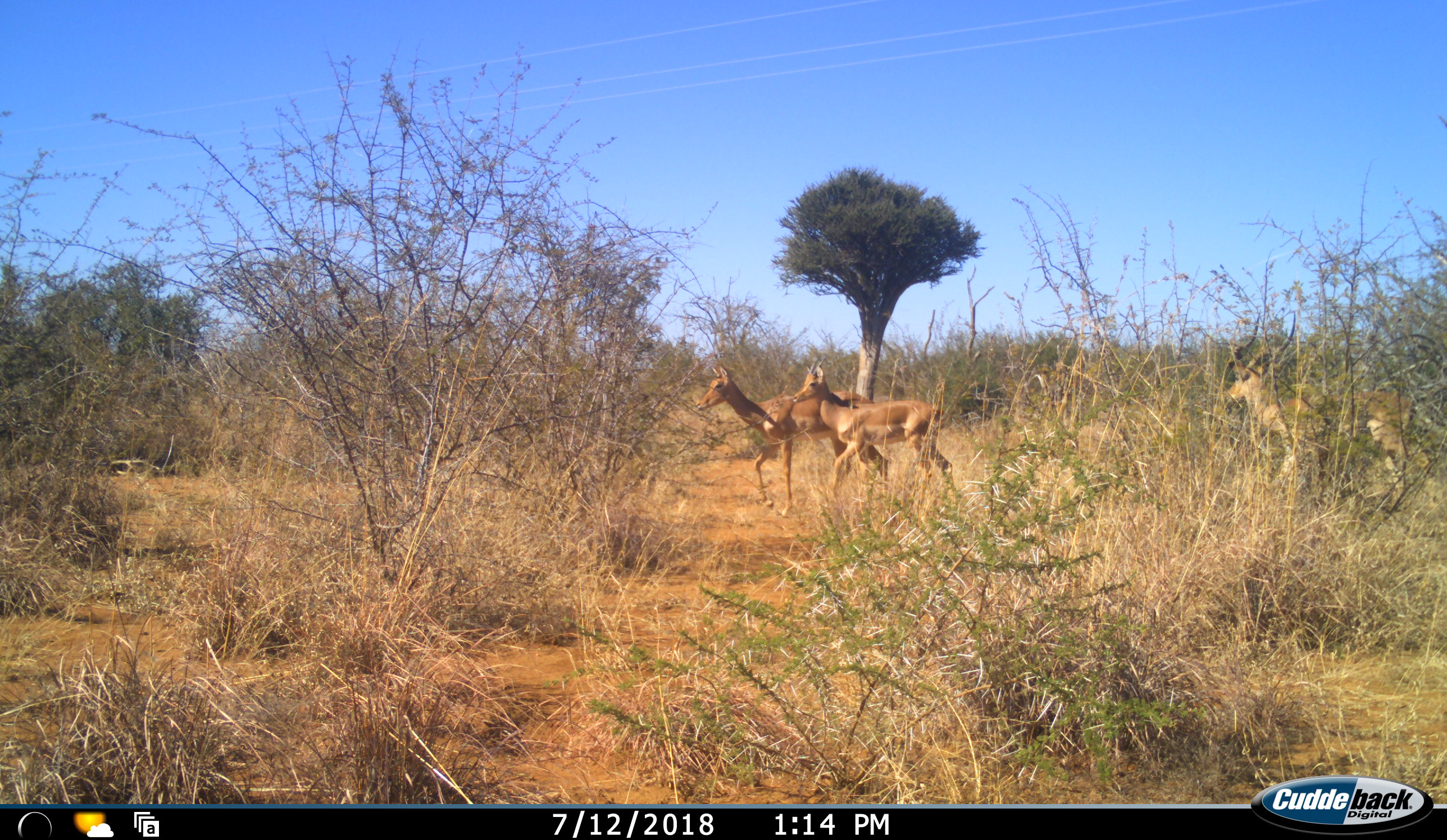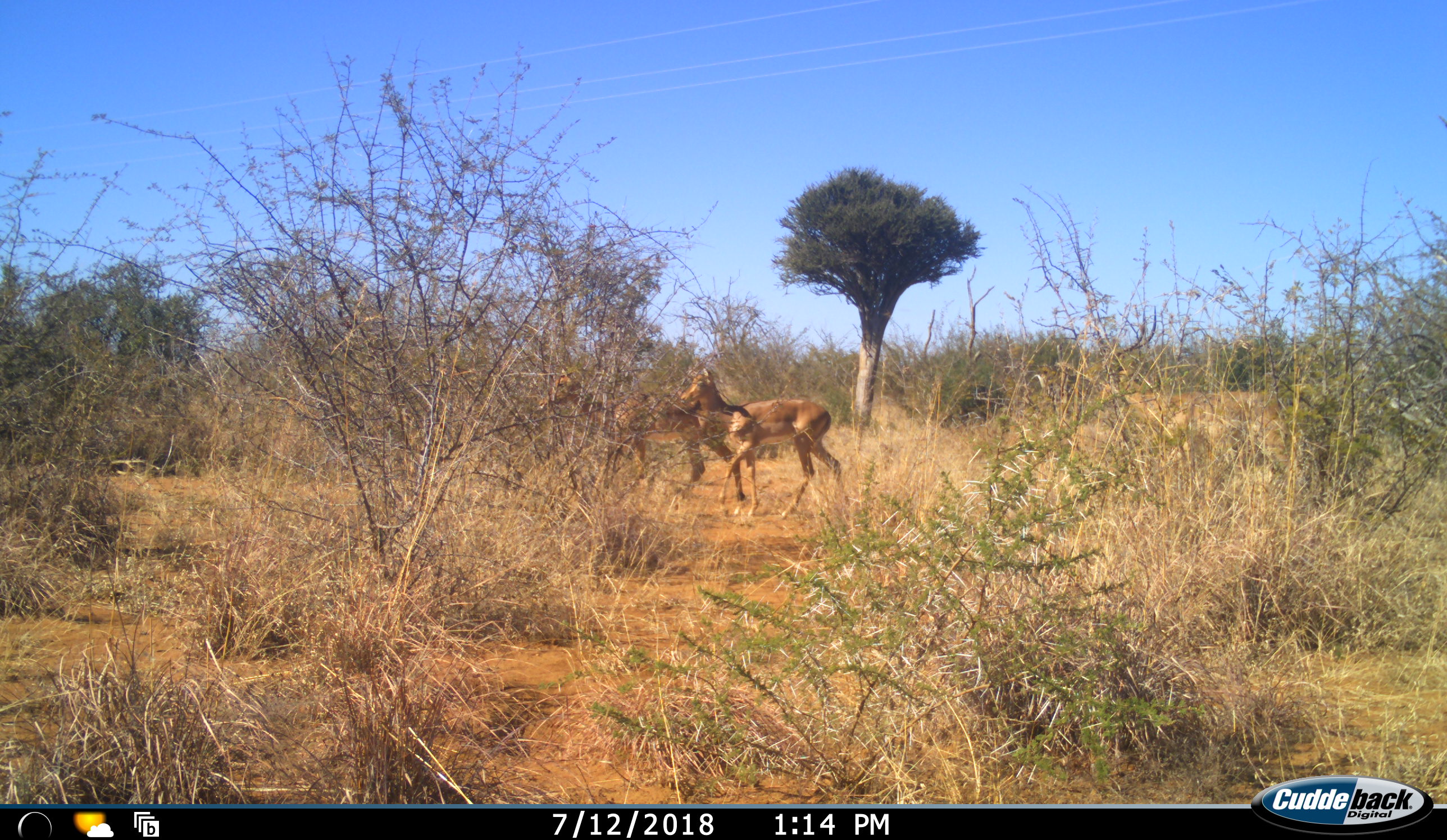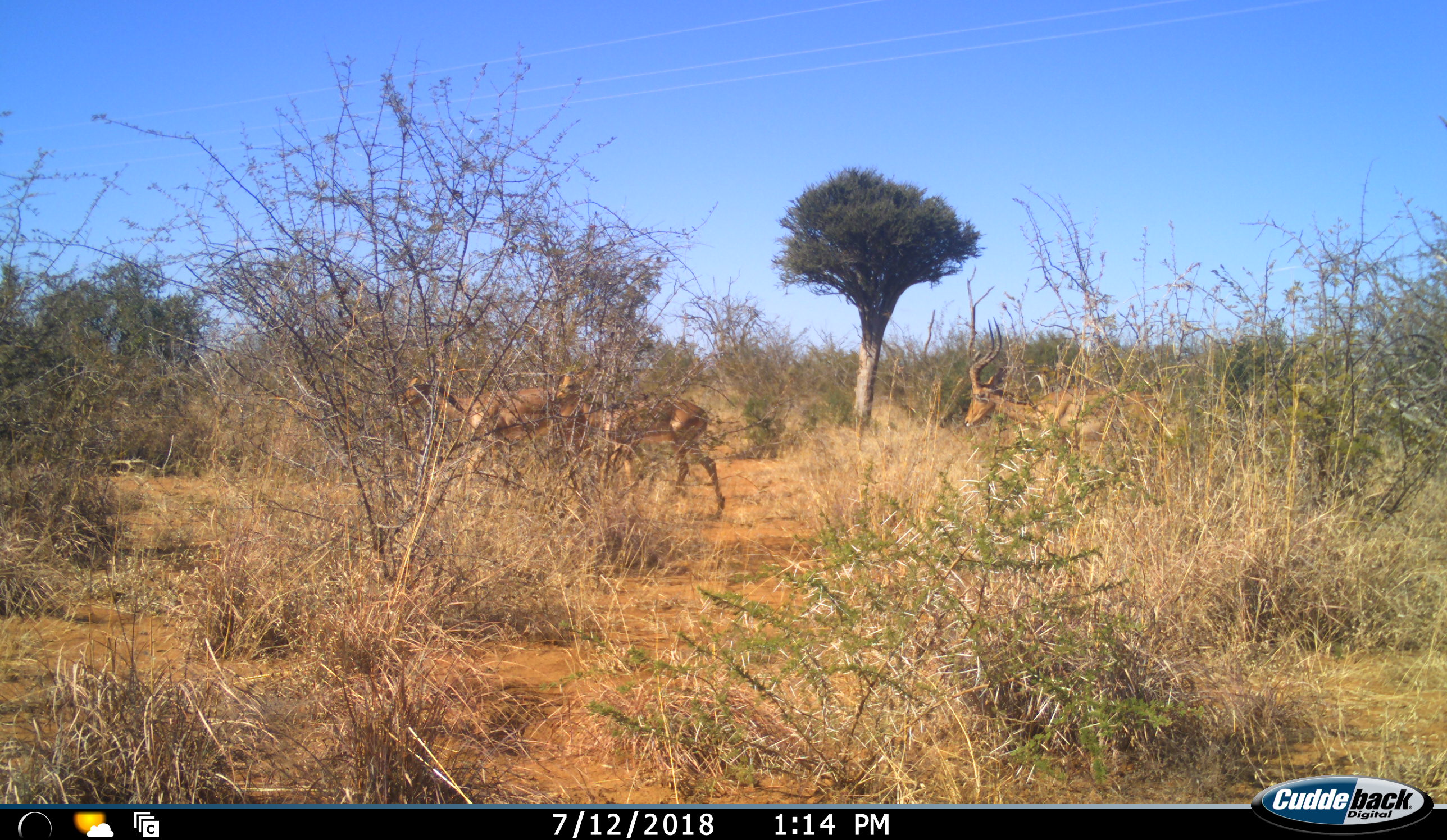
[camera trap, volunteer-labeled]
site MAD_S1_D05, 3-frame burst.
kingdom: Animalia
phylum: Chordata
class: Mammalia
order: Artiodactyla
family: Bovidae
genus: Aepyceros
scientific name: Aepyceros melampus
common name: impala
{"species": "impala (Aepyceros melampus)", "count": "3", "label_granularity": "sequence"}